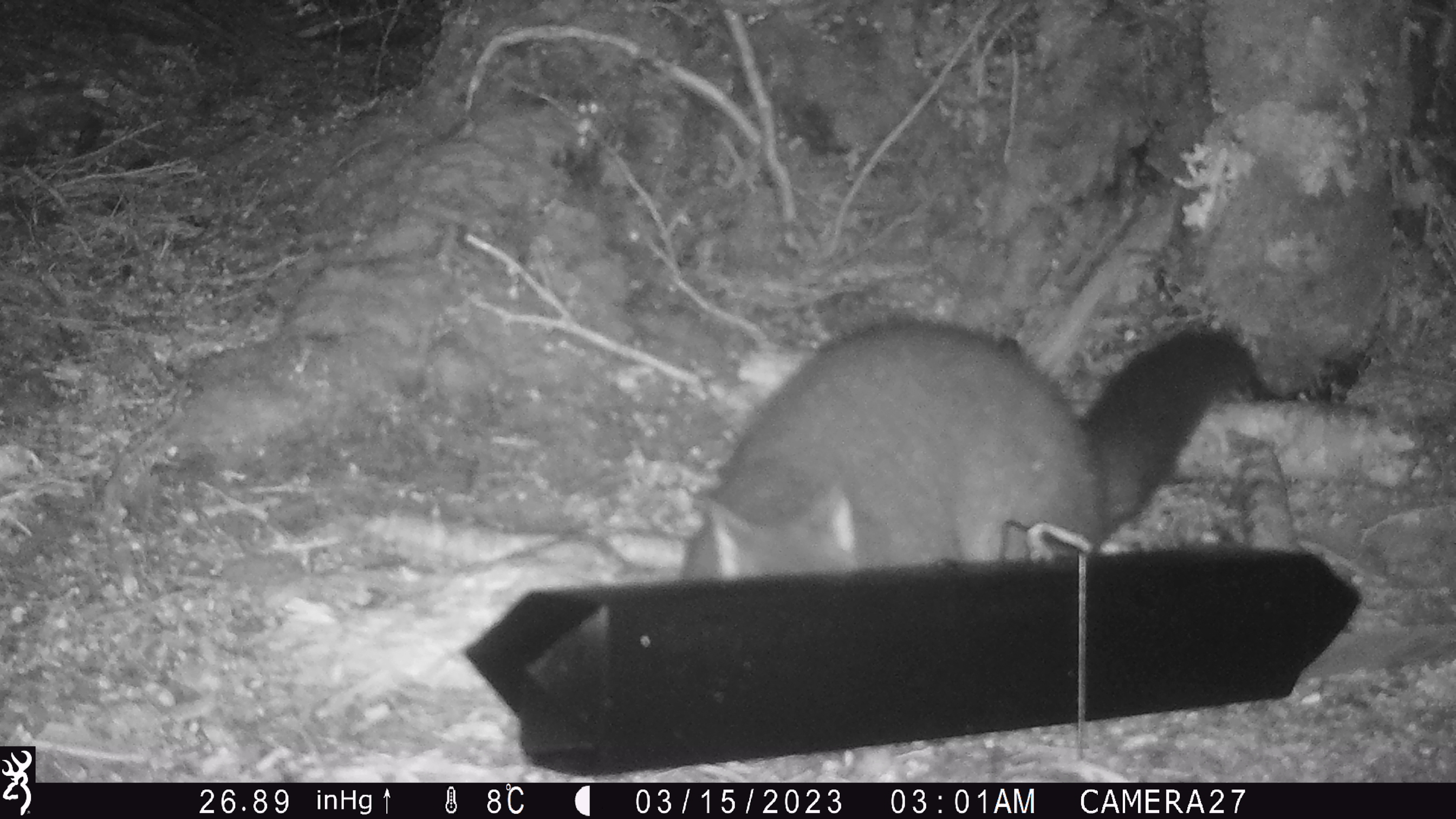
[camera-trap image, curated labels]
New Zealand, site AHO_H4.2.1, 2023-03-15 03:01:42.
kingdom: Animalia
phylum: Chordata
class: Mammalia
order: Carnivora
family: Mustelidae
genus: Mustela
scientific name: Mustela erminea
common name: stoat